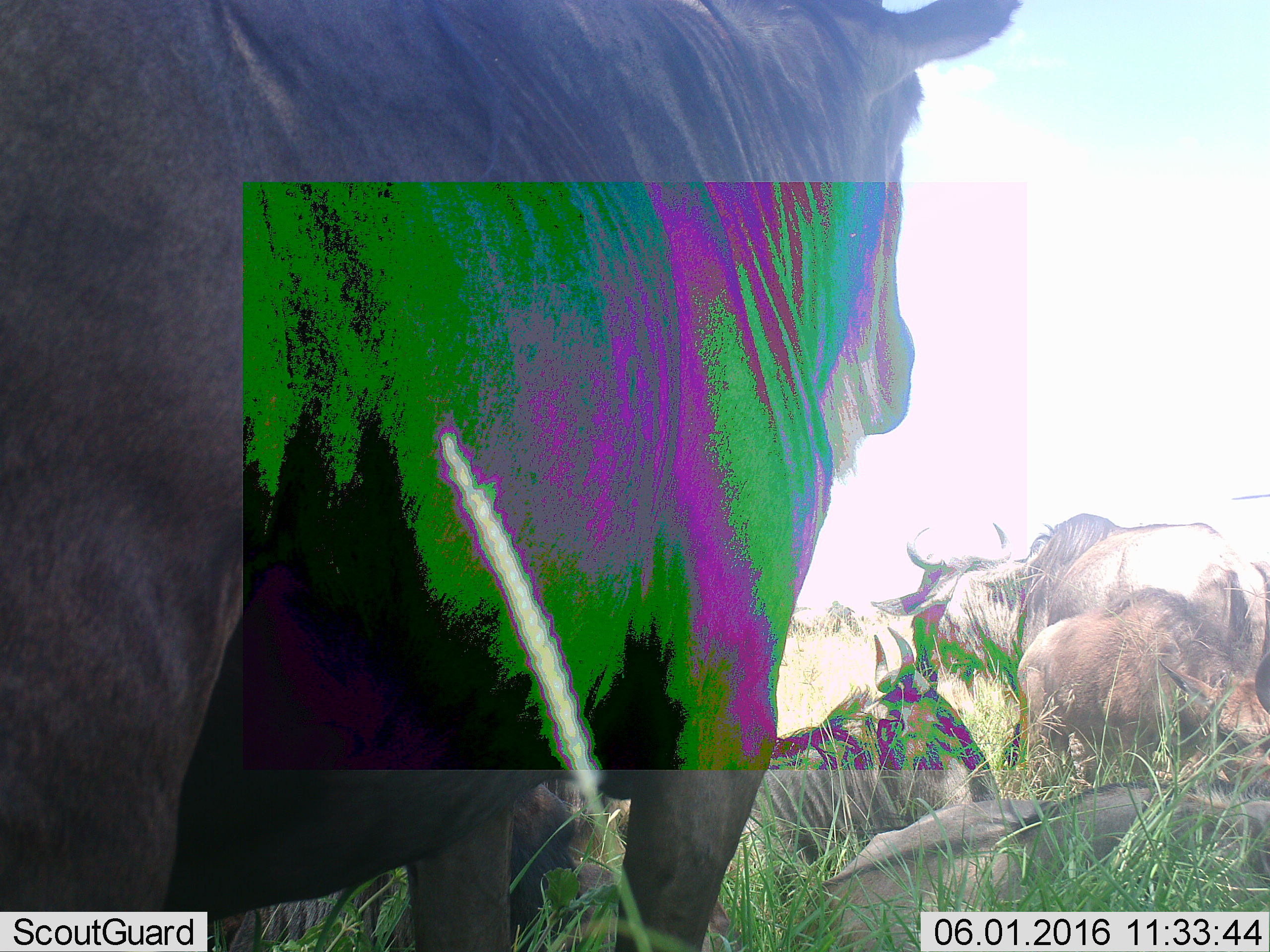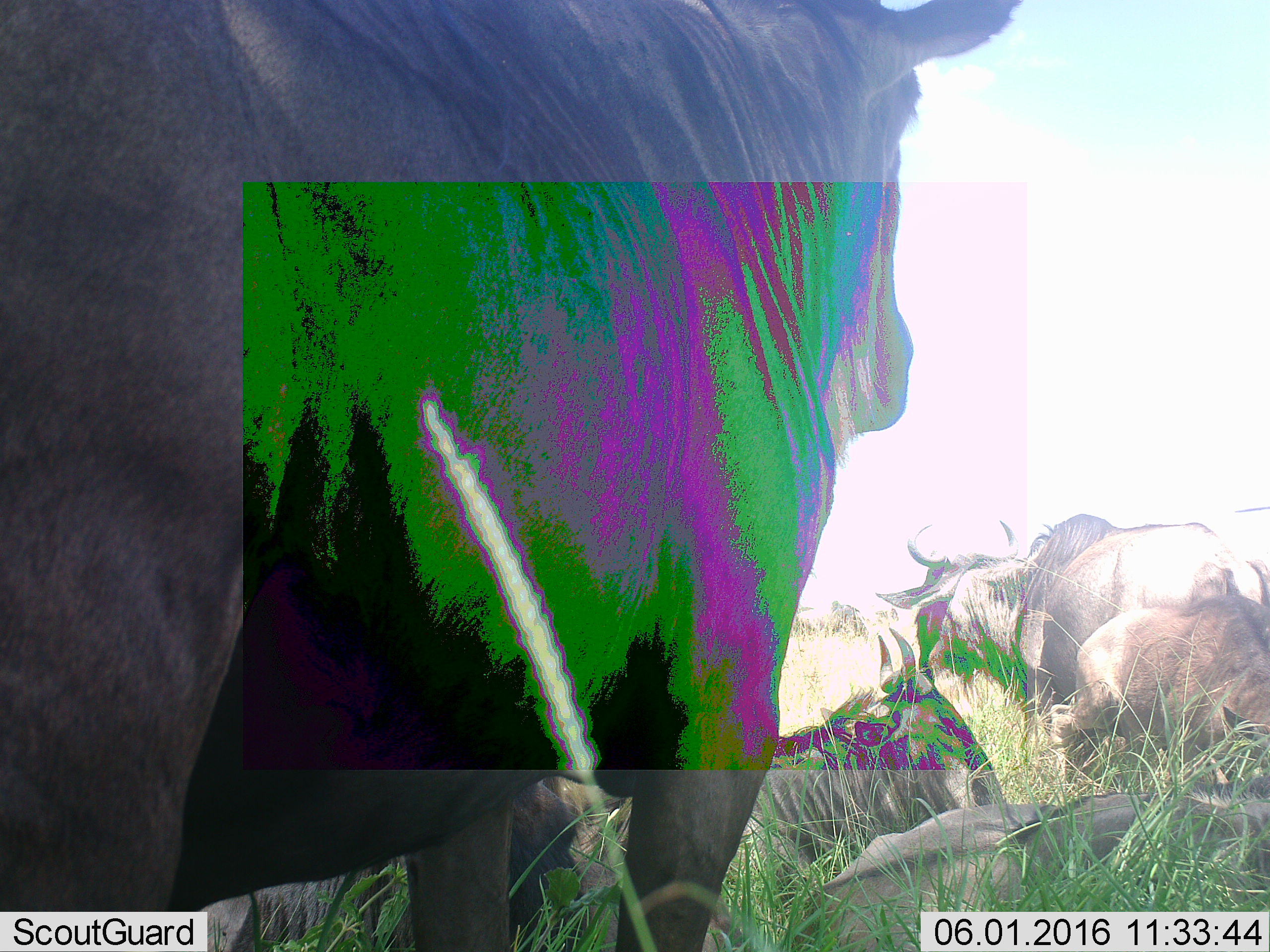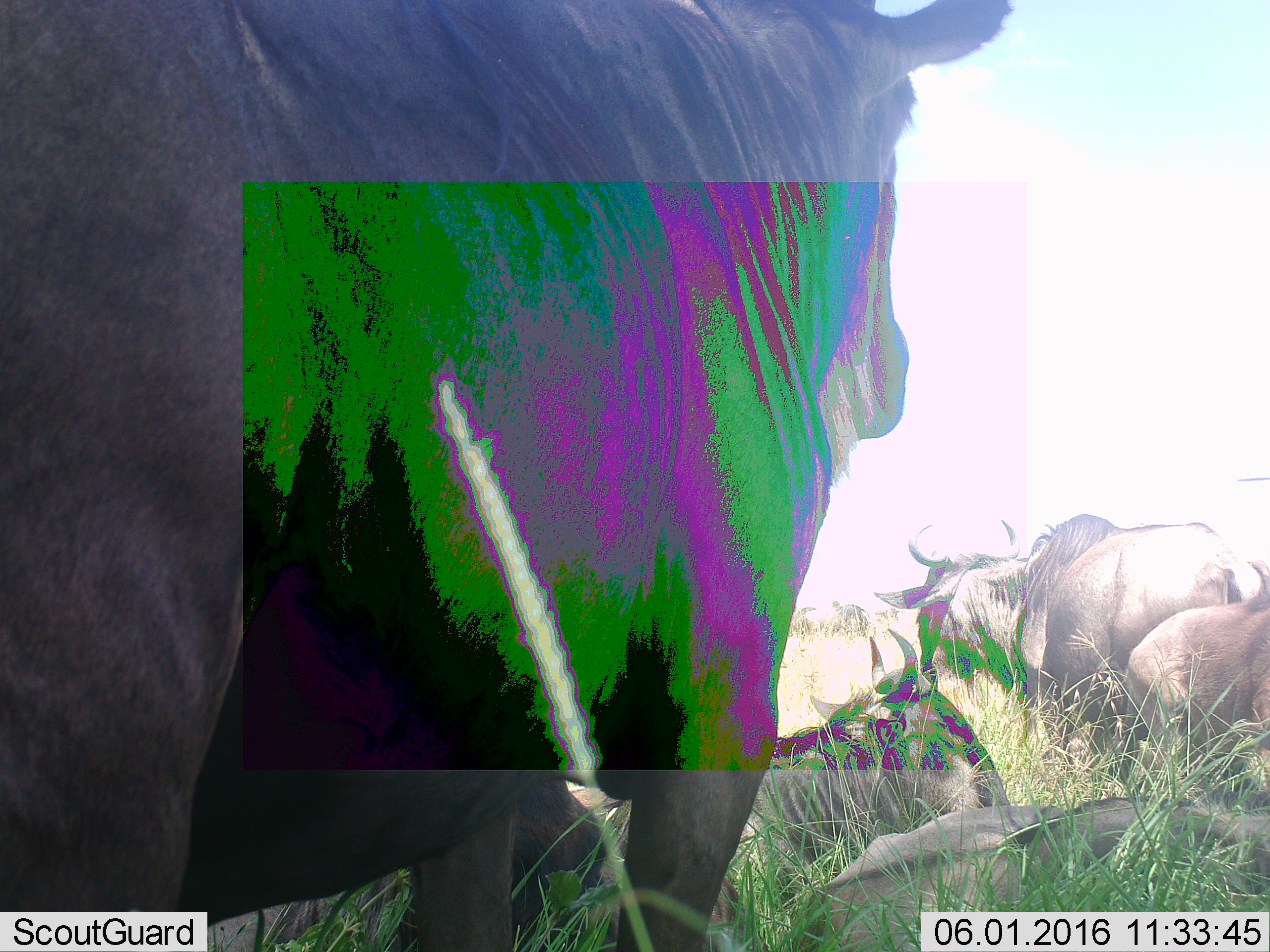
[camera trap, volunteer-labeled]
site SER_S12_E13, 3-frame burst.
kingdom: Animalia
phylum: Chordata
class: Mammalia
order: Artiodactyla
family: Bovidae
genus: Connochaetes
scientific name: Connochaetes taurinus taurinus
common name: blue wildebeest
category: wildebeestblue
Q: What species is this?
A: Wildebeestblue (blue wildebeest) (Connochaetes taurinus taurinus).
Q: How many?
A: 7.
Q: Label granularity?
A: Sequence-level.